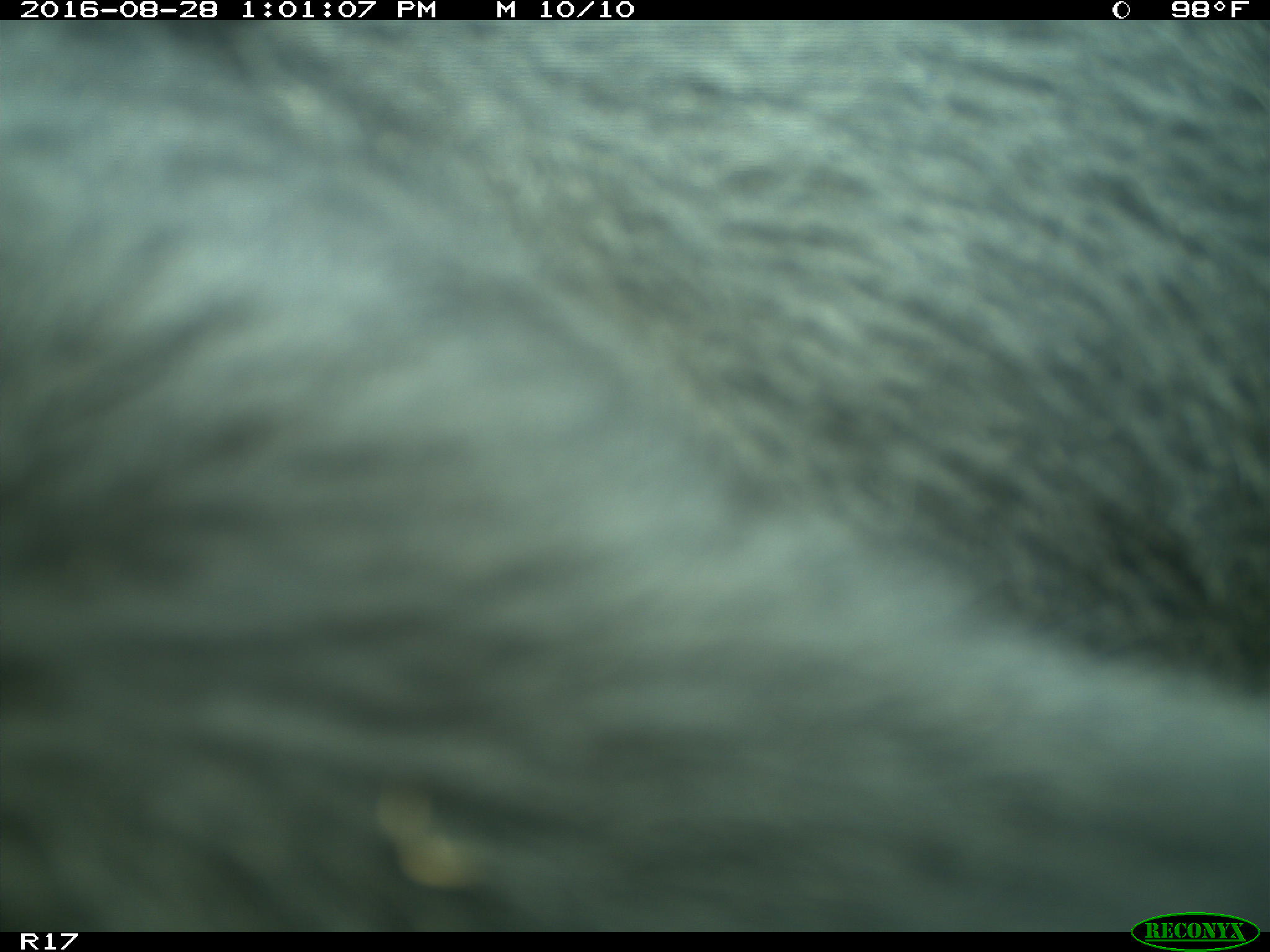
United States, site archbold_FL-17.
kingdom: Animalia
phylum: Chordata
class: Mammalia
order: Artiodactyla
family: Bovidae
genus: Bos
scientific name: Bos taurus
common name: domestic cow